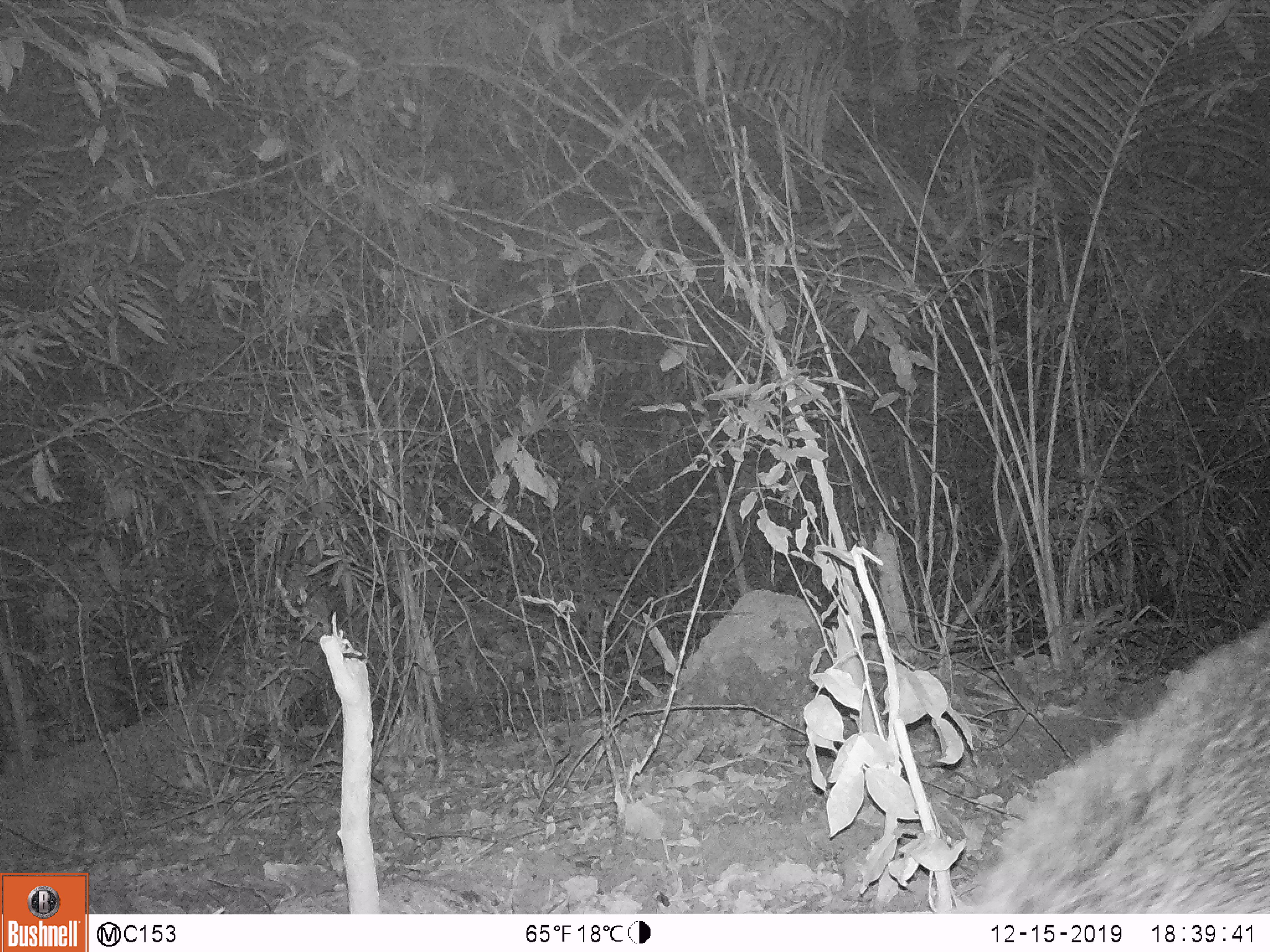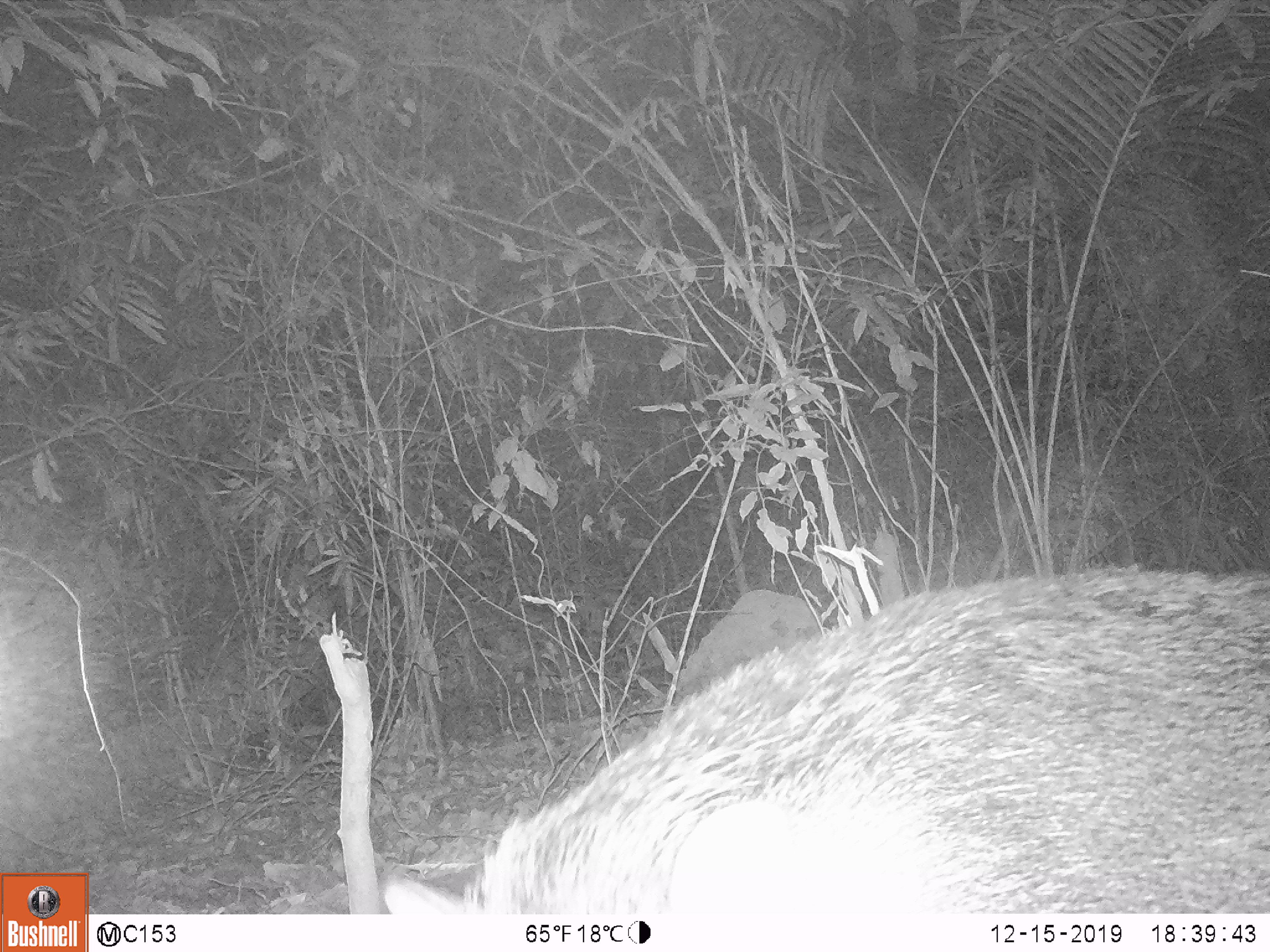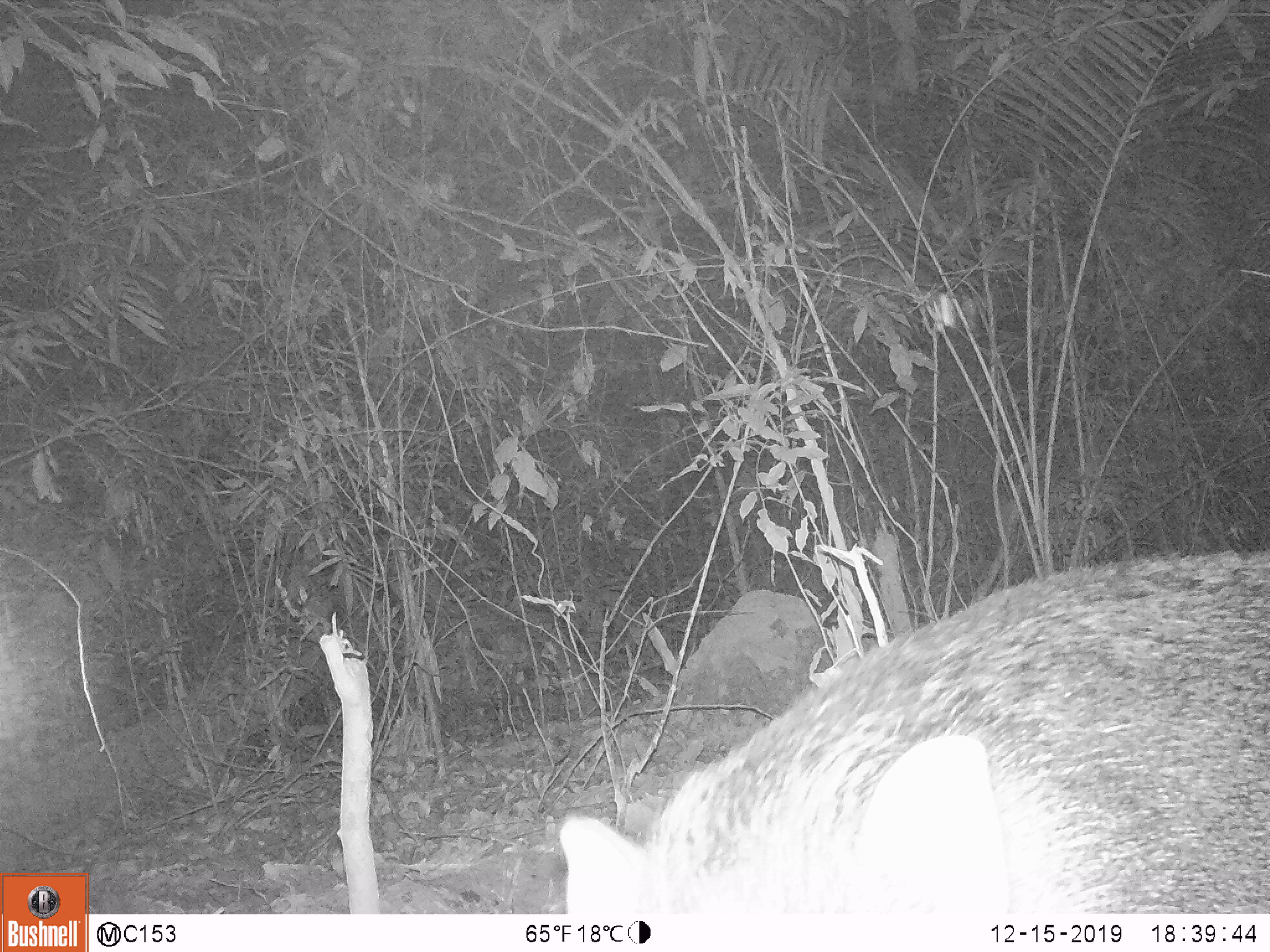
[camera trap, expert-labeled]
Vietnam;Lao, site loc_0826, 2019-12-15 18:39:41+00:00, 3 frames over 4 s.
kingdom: Animalia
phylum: Chordata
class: Mammalia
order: Artiodactyla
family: Suidae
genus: Sus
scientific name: Sus scrofa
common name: eurasian wild pig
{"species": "eurasian wild pig (Sus scrofa)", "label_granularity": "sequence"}